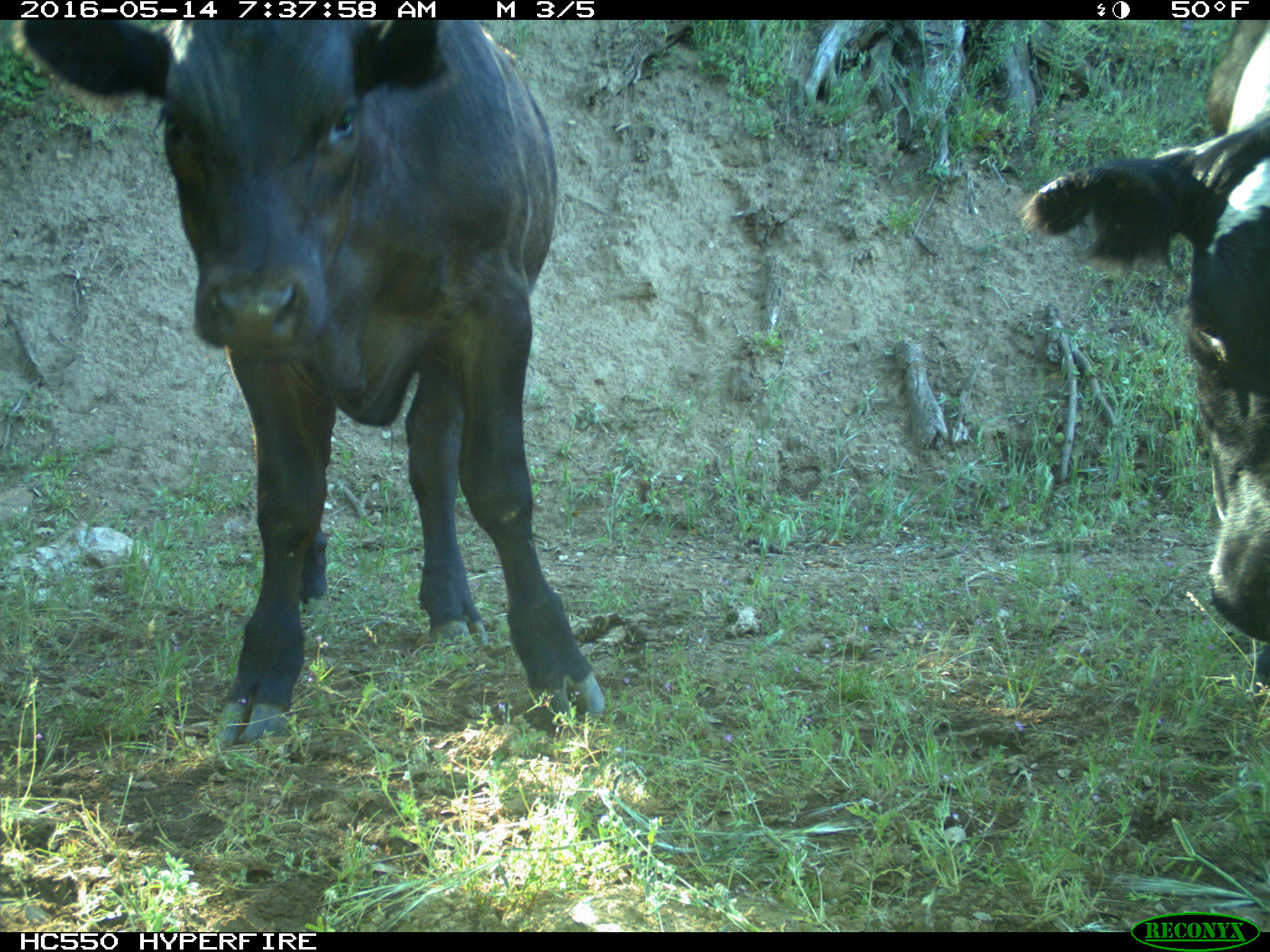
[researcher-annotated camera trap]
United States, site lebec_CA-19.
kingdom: Animalia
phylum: Chordata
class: Mammalia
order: Artiodactyla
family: Bovidae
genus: Bos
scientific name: Bos taurus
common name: domestic cow